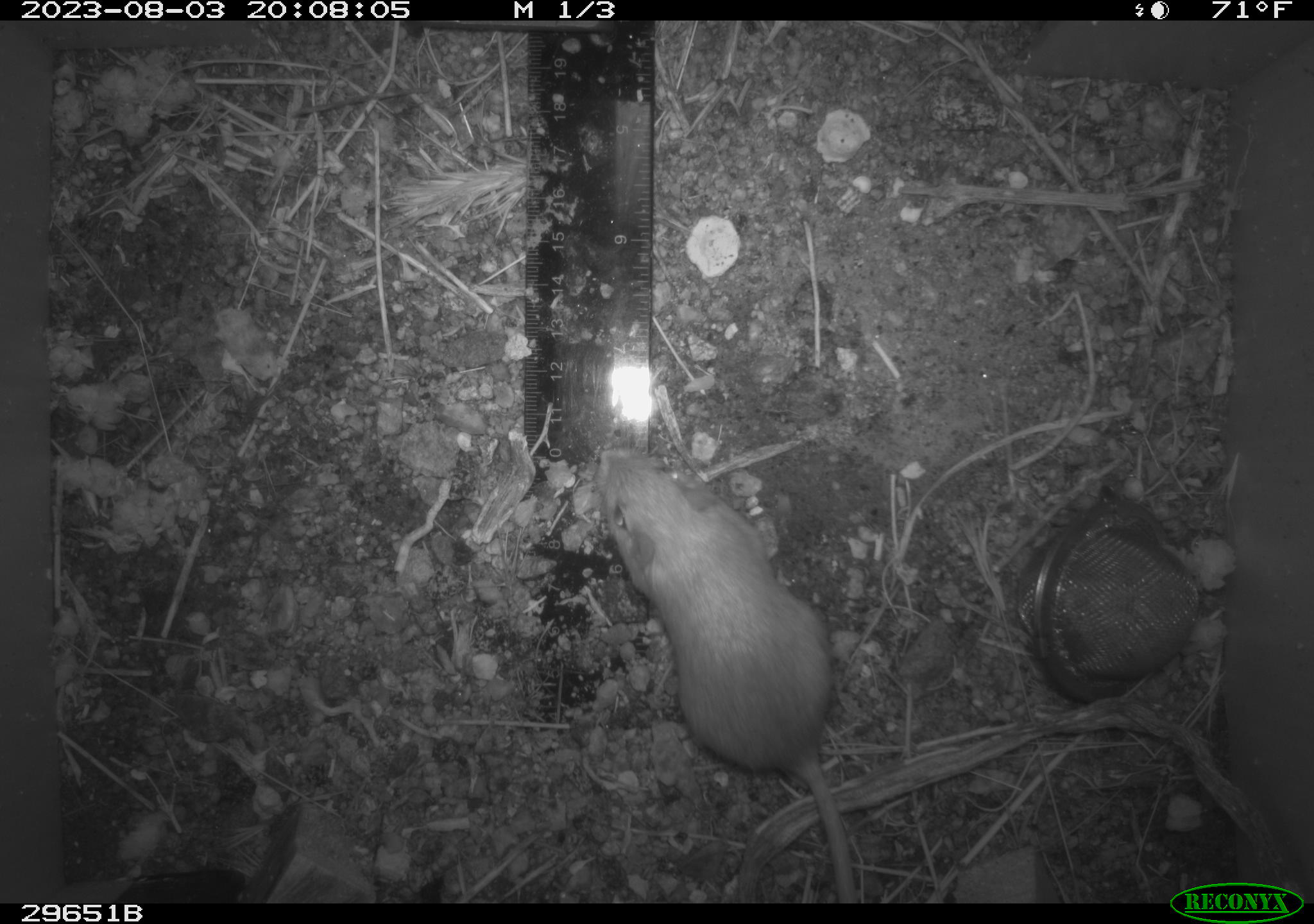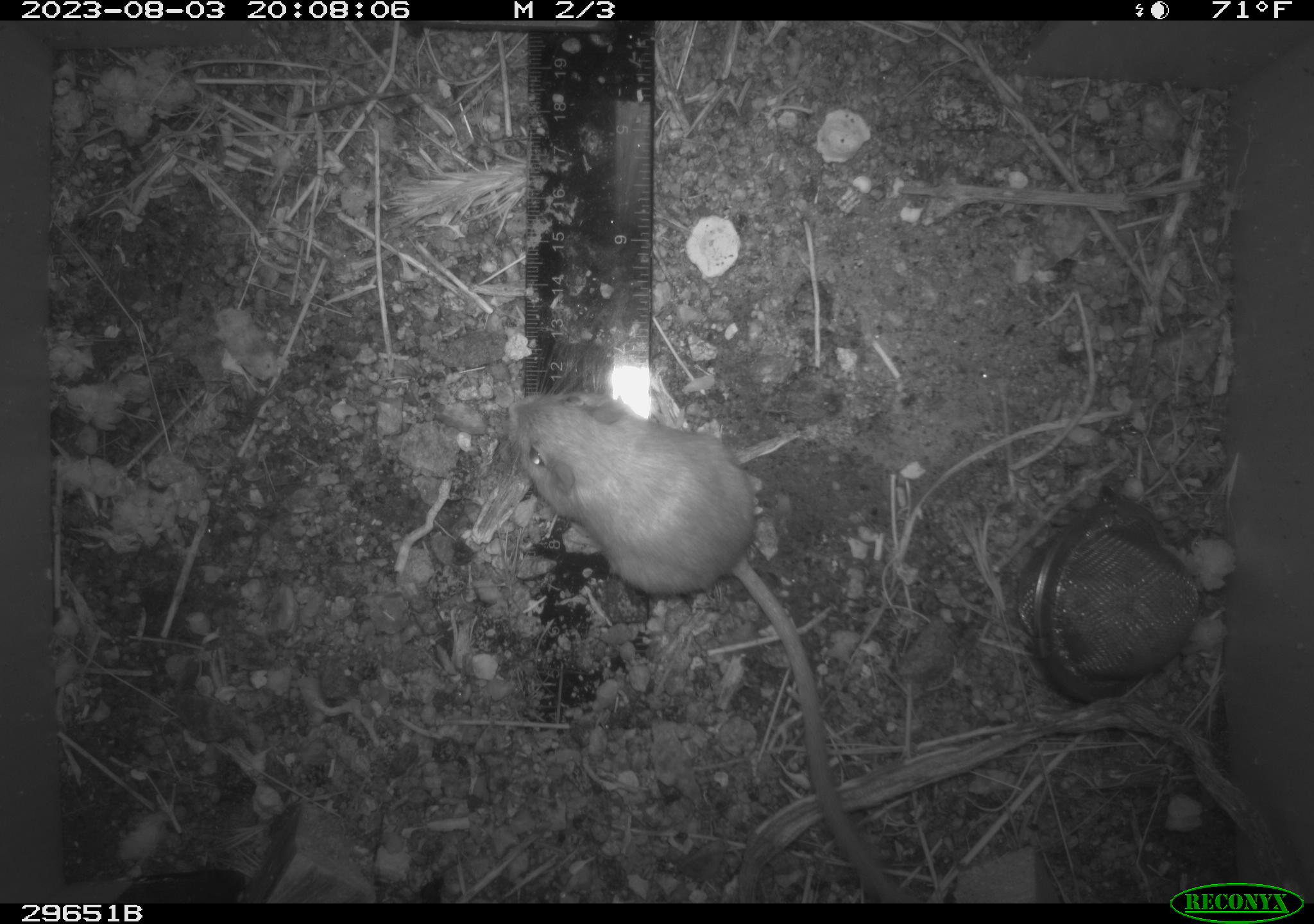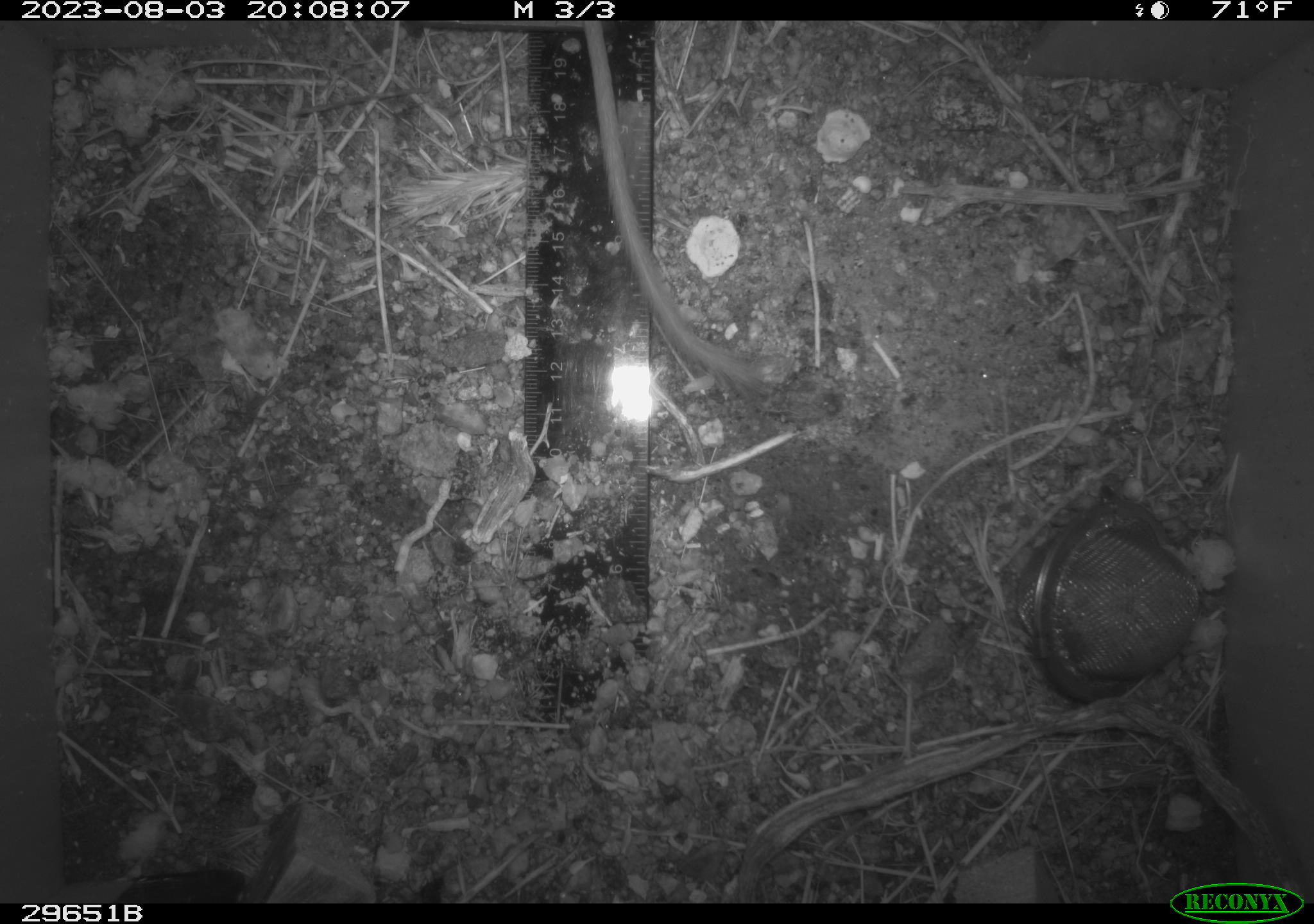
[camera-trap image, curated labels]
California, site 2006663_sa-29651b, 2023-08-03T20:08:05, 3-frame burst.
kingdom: Animalia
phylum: Chordata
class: Mammalia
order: Rodentia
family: Heteromyidae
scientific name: Heteromyidae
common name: kangaroo rats and pocket mice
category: heteromyidae family